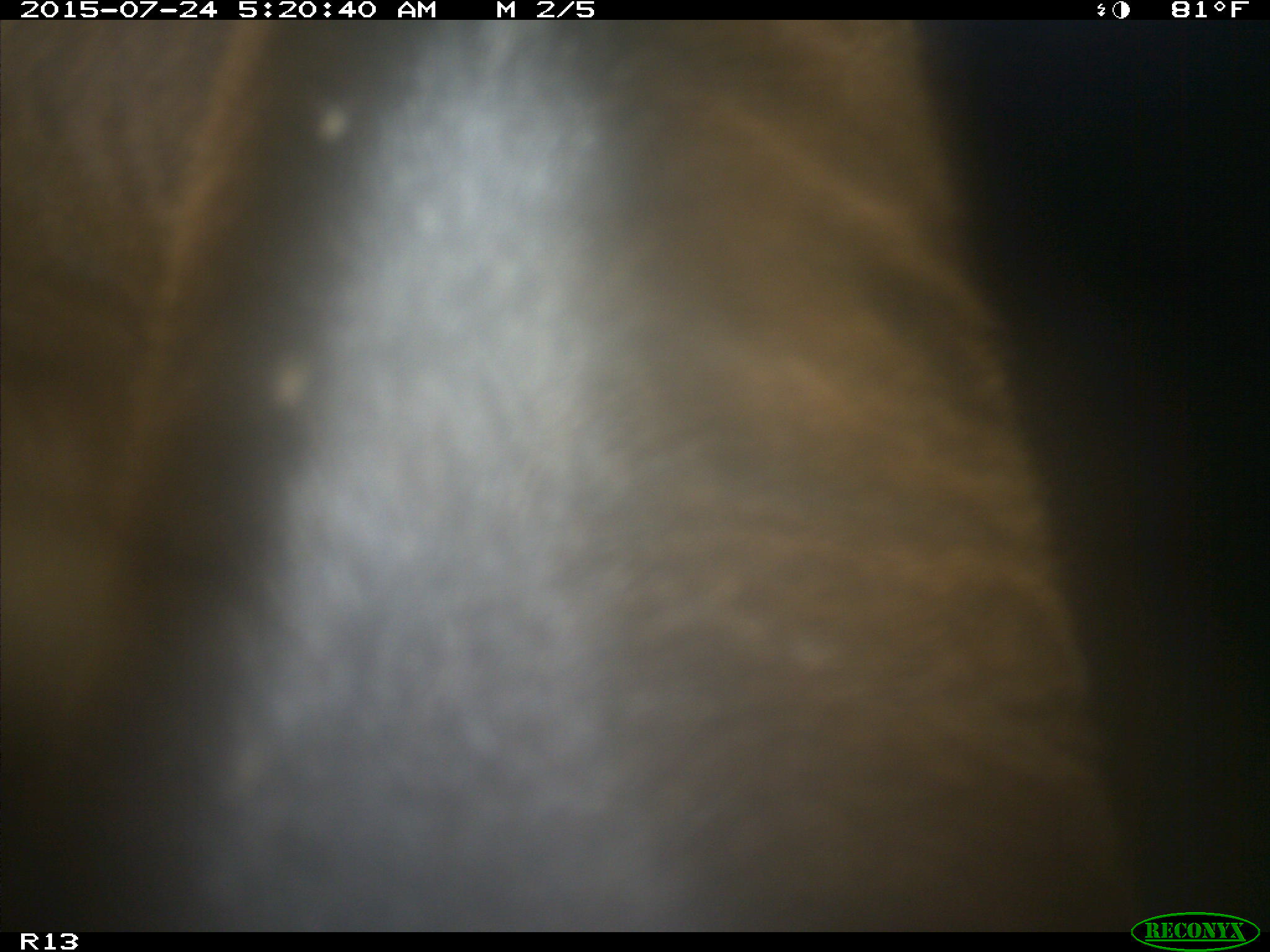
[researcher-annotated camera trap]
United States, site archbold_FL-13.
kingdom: Animalia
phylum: Chordata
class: Mammalia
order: Artiodactyla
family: Bovidae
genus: Bos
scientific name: Bos taurus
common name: domestic cow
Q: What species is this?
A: Bos taurus (domestic cow).